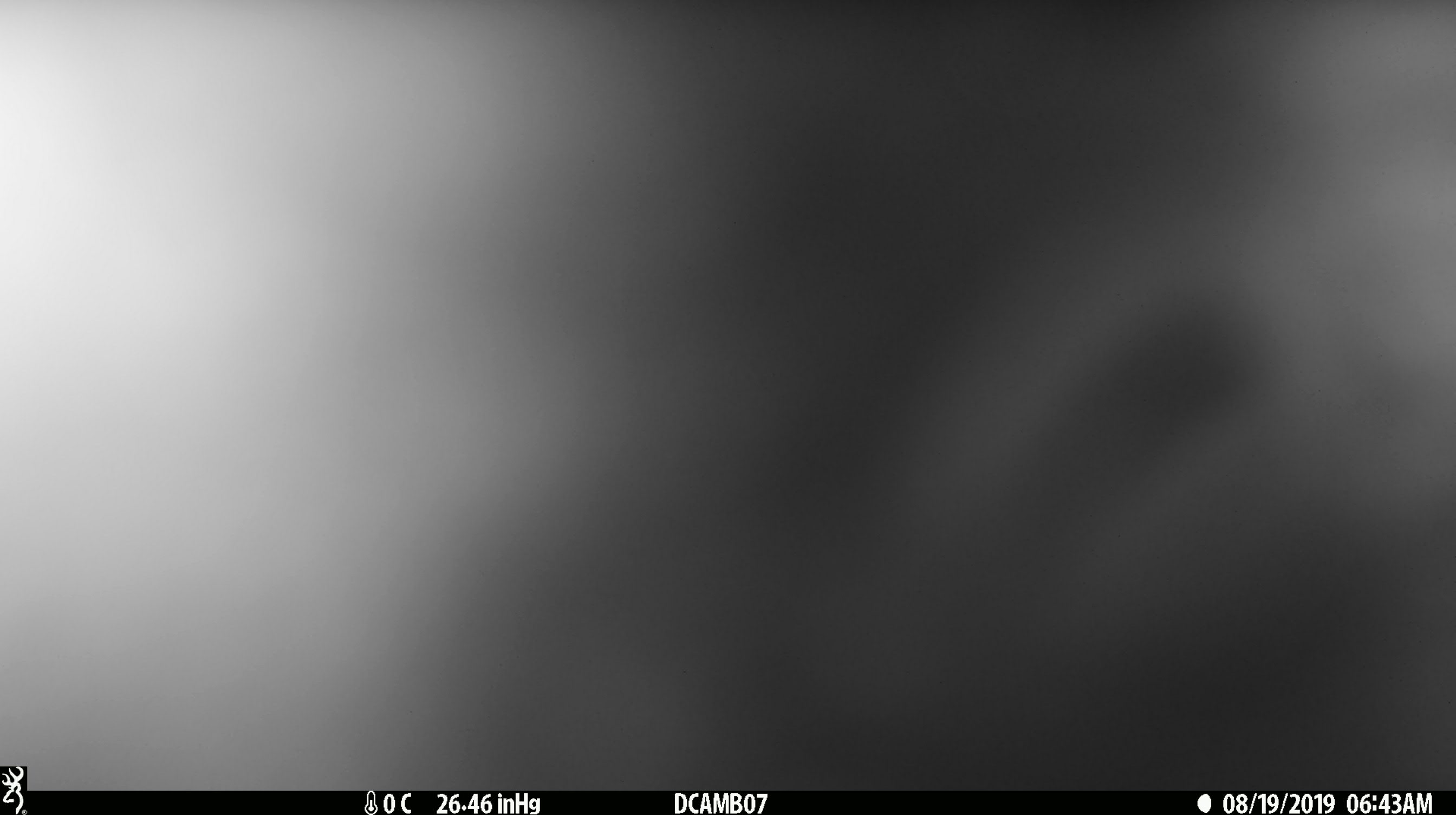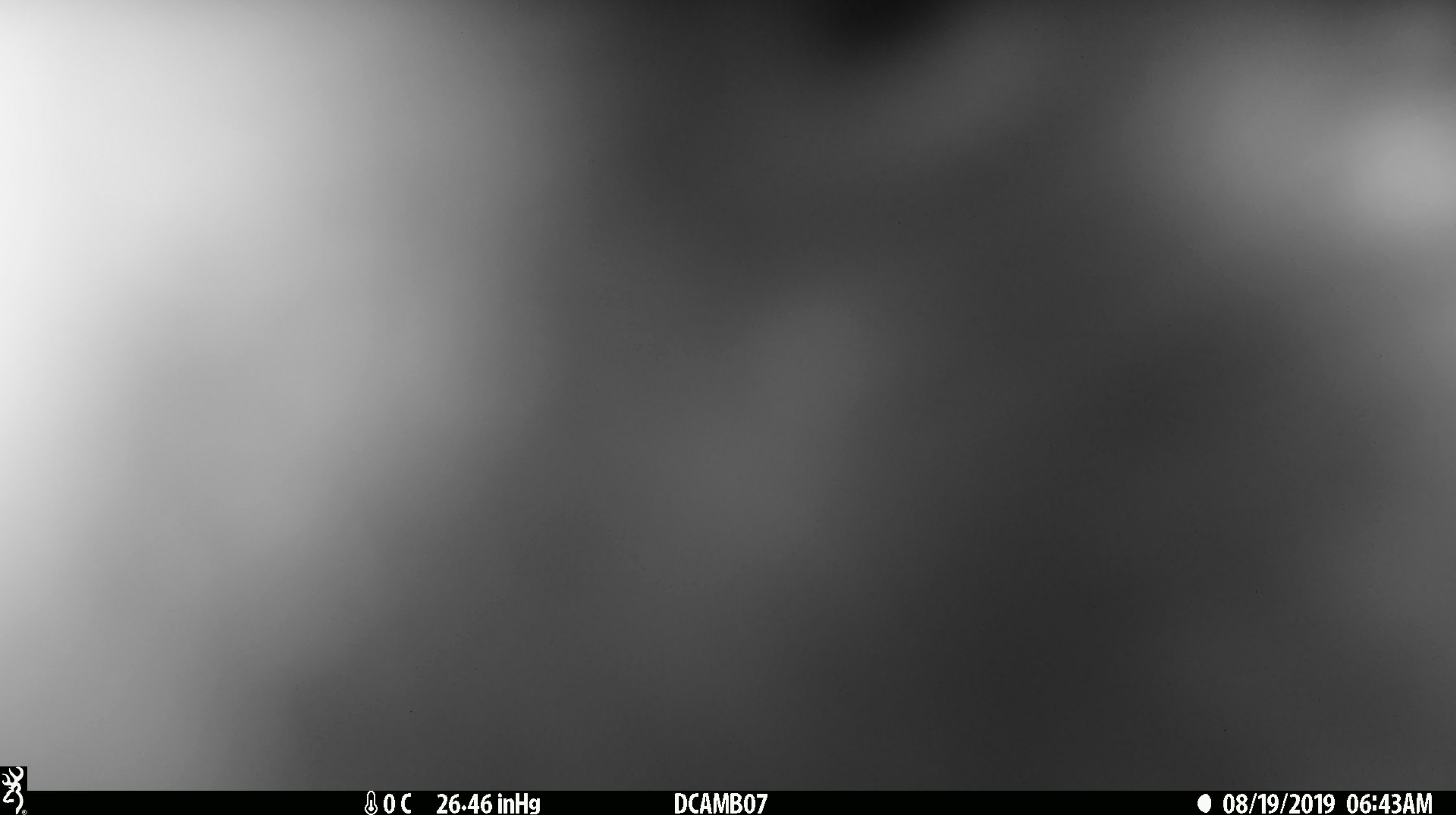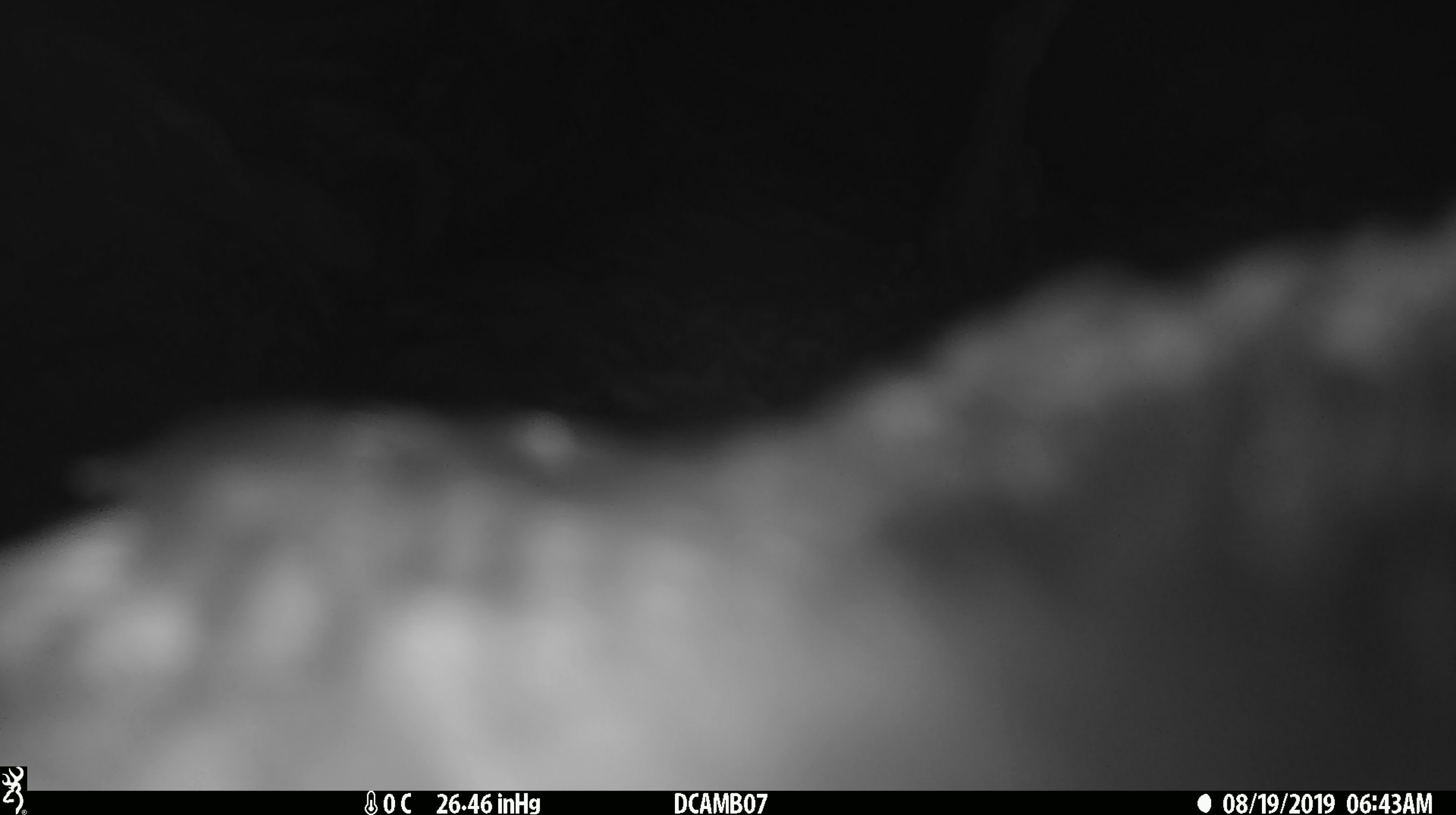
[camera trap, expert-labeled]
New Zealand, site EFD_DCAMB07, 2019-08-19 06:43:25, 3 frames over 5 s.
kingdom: Animalia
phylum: Chordata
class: Aves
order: Psittaciformes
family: Strigopidae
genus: Nestor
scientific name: Nestor notabilis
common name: kea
Kea (Nestor notabilis).